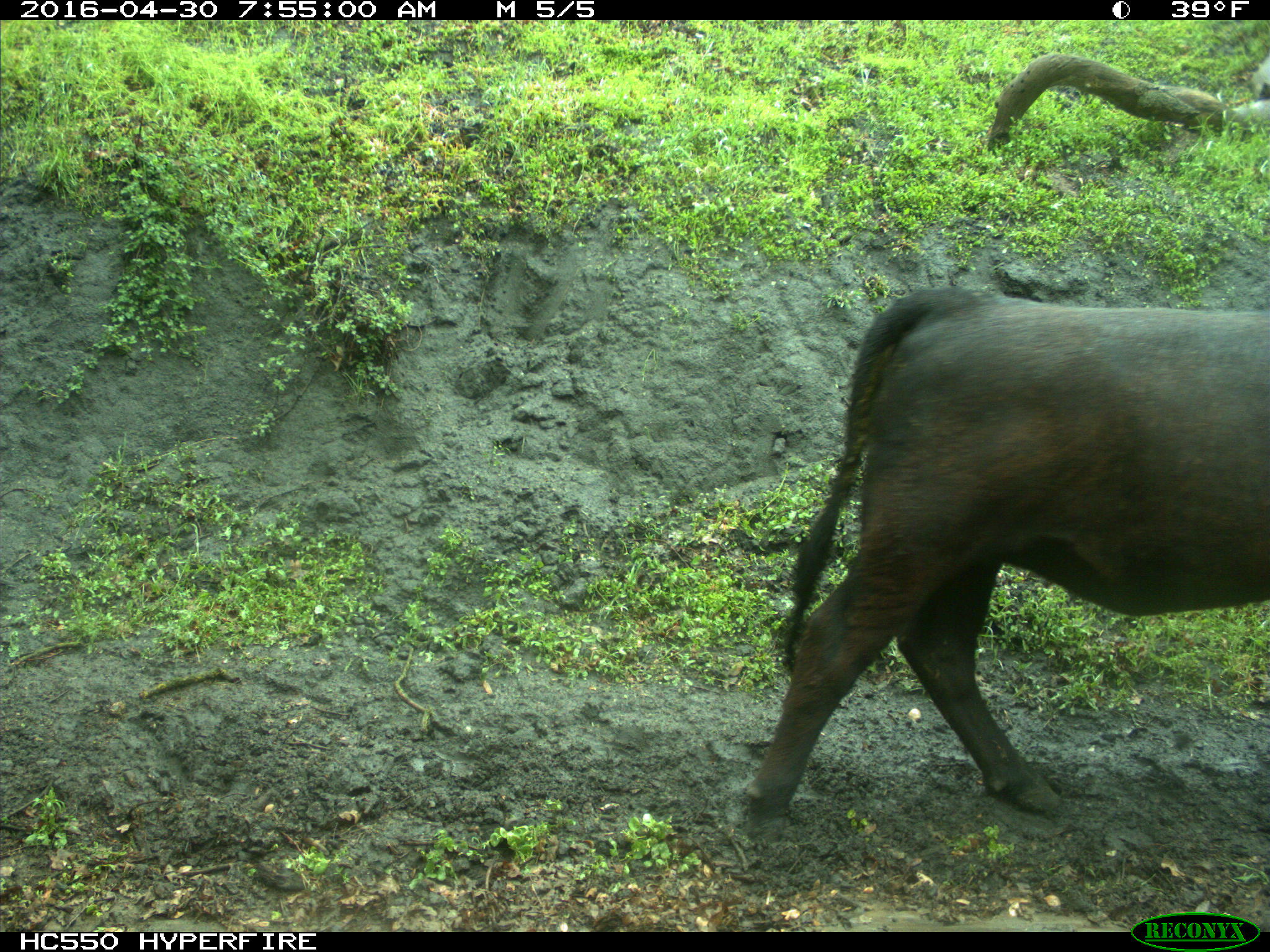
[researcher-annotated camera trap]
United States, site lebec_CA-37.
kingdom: Animalia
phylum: Chordata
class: Mammalia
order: Artiodactyla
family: Bovidae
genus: Bos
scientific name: Bos taurus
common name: domestic cow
Bos taurus (domestic cow).